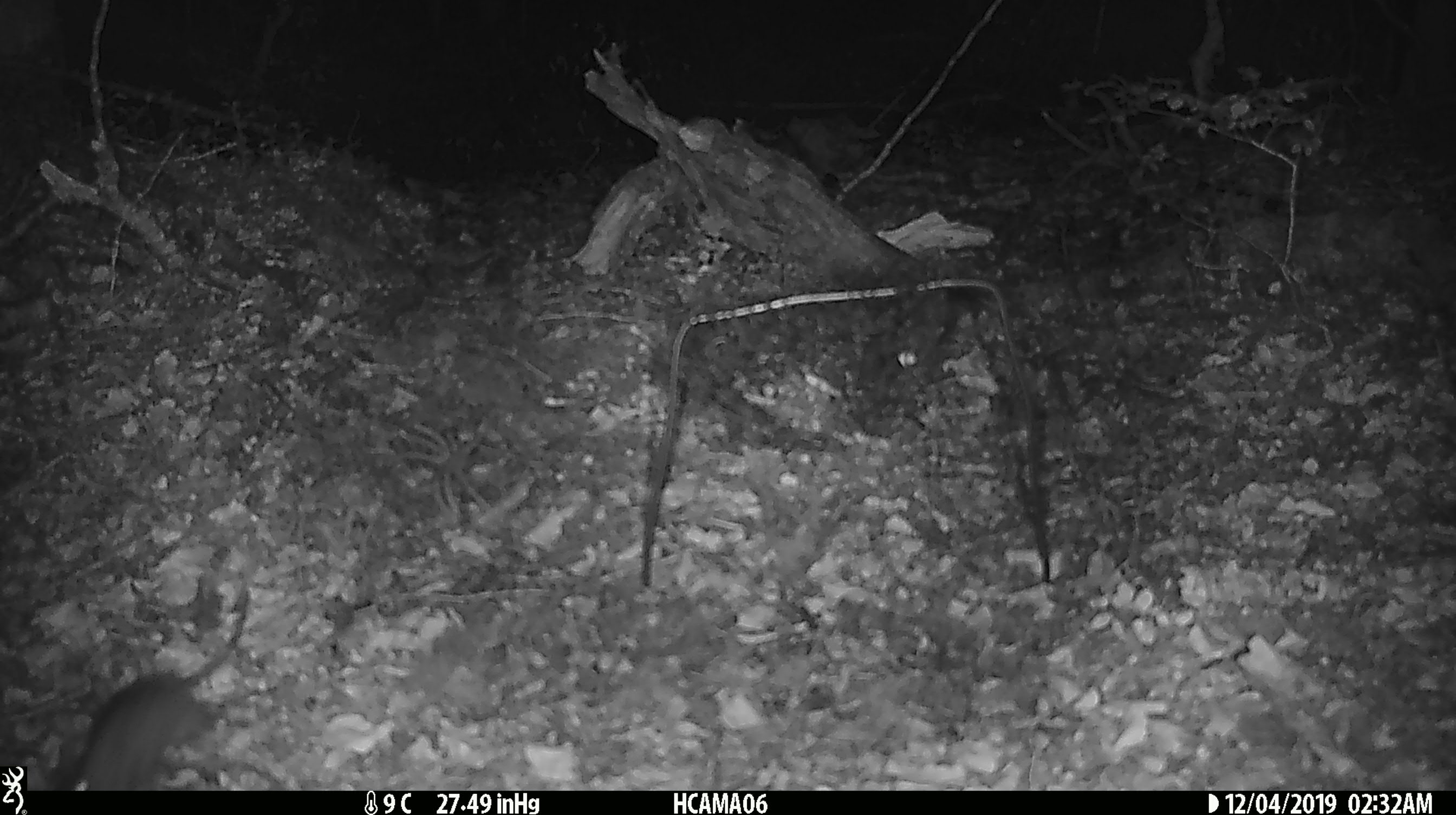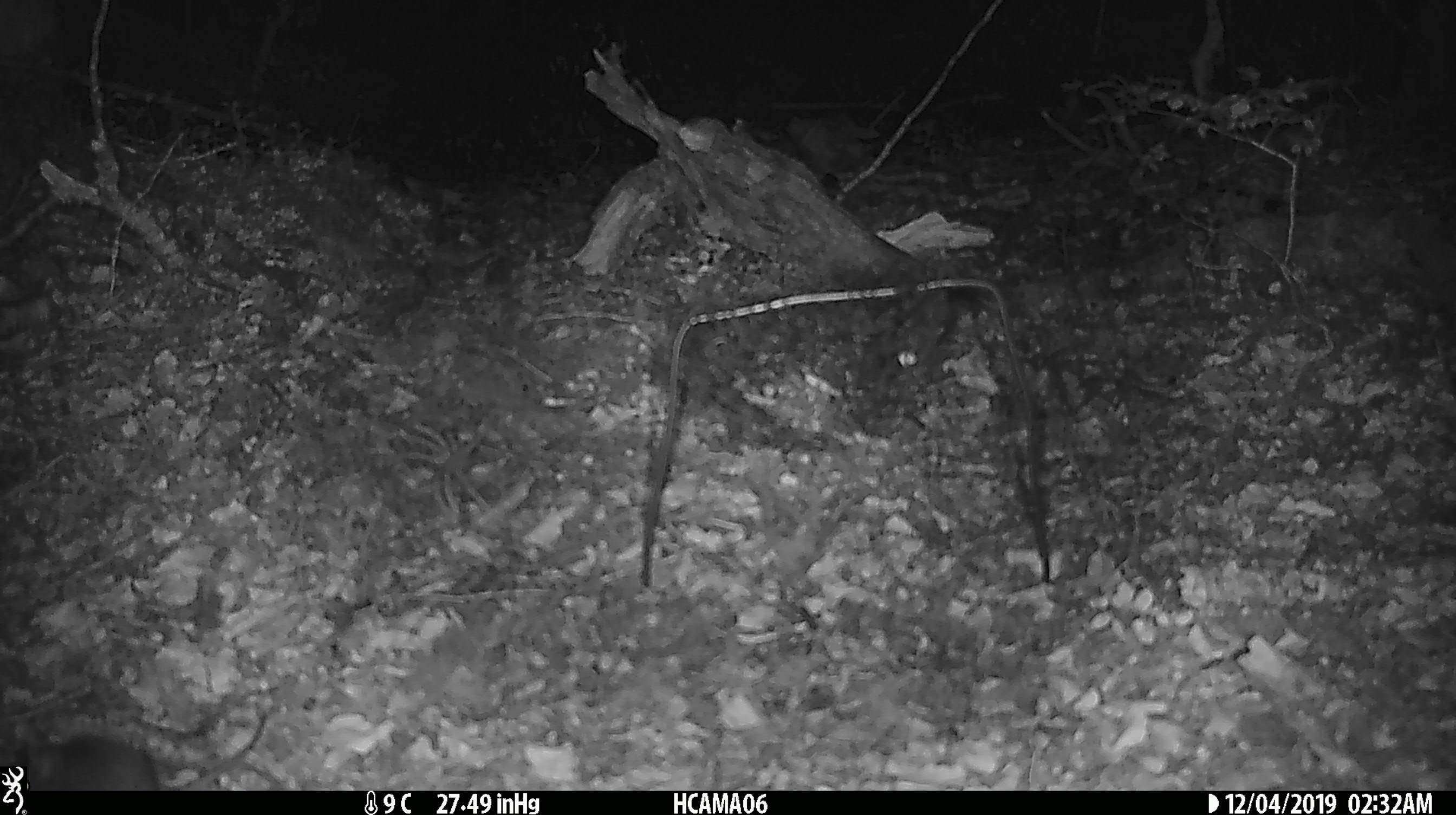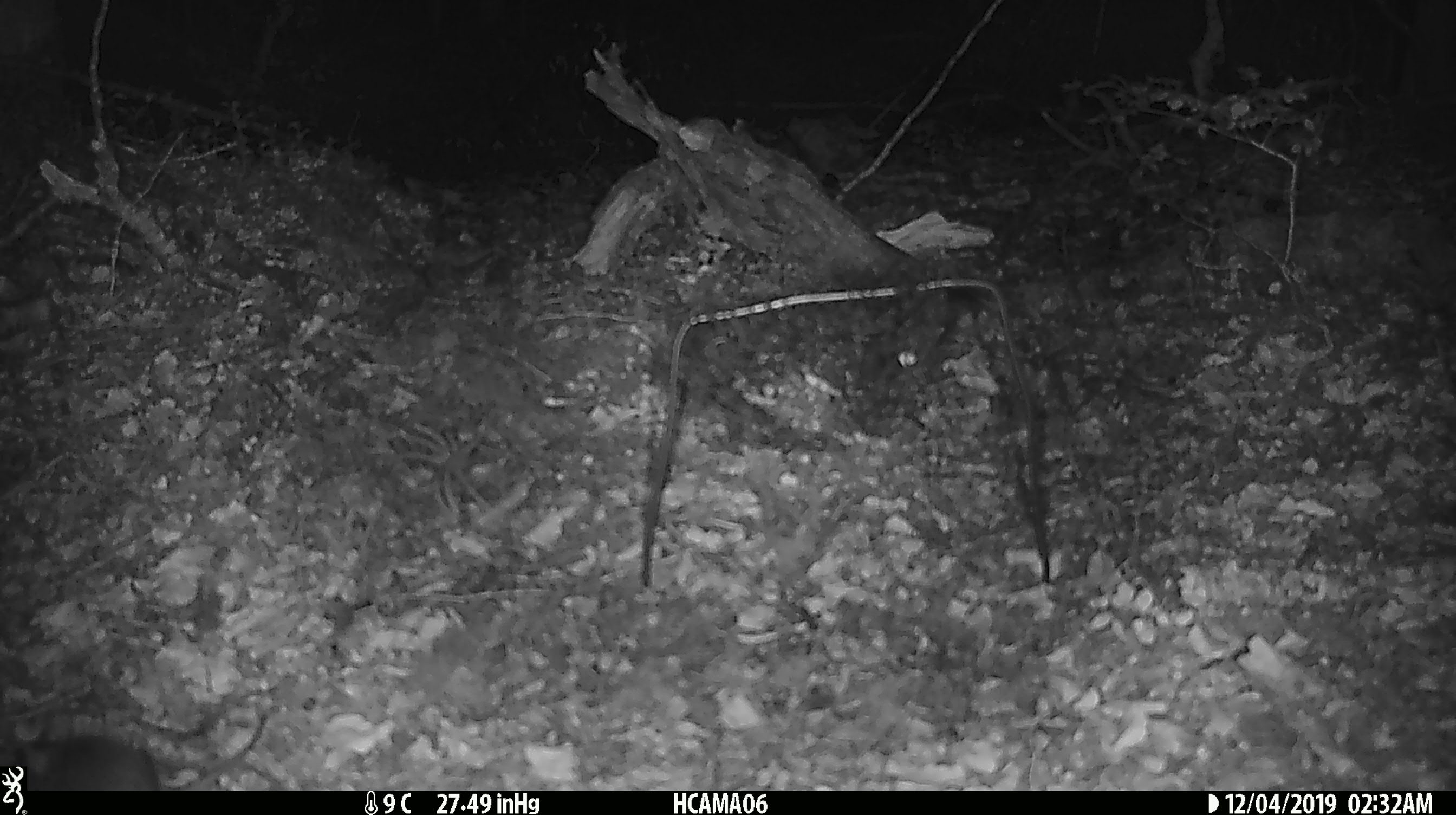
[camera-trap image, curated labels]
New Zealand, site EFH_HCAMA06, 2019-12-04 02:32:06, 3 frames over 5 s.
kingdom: Animalia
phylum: Chordata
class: Mammalia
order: Rodentia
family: Muridae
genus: Mus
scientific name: Mus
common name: mouse